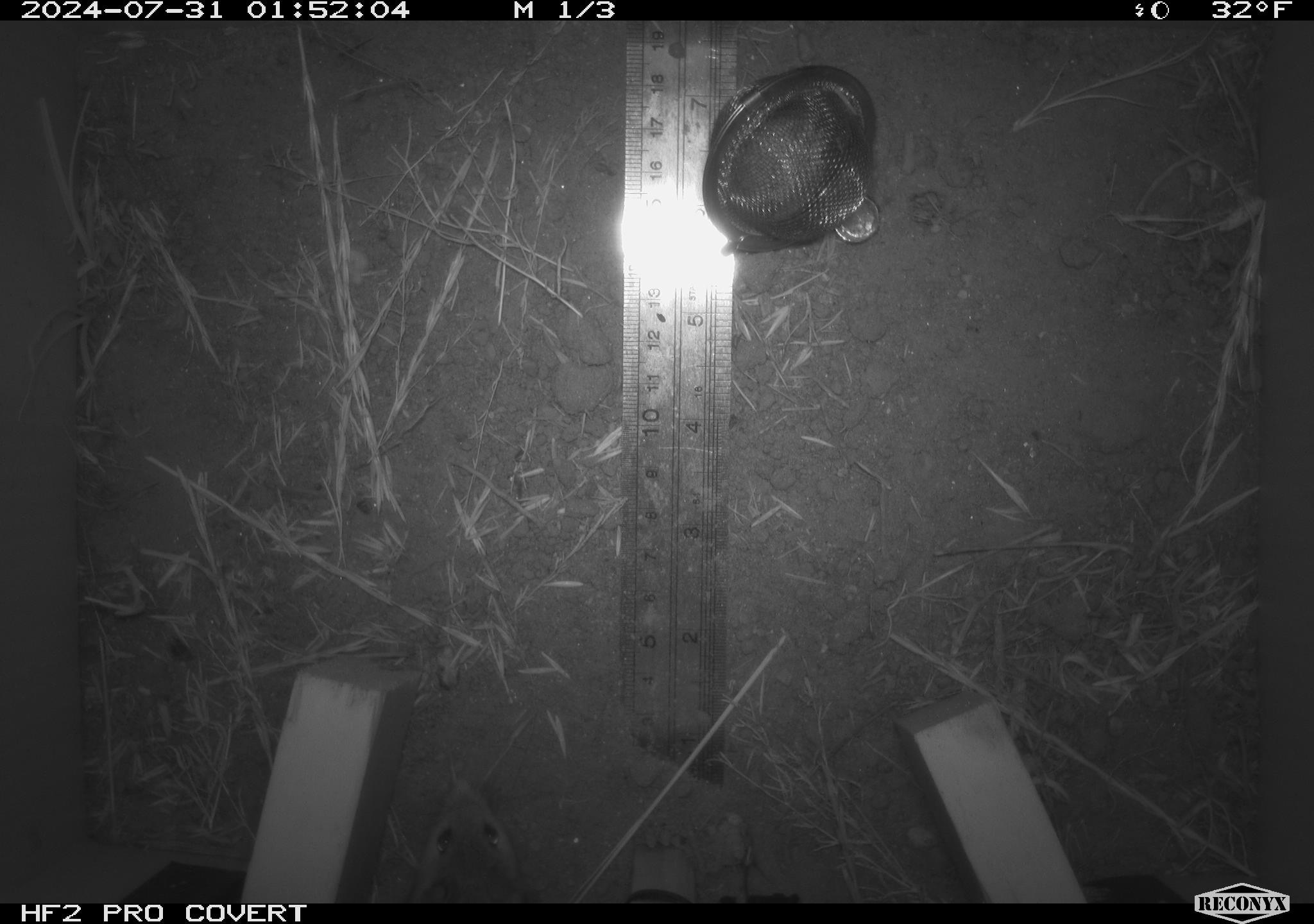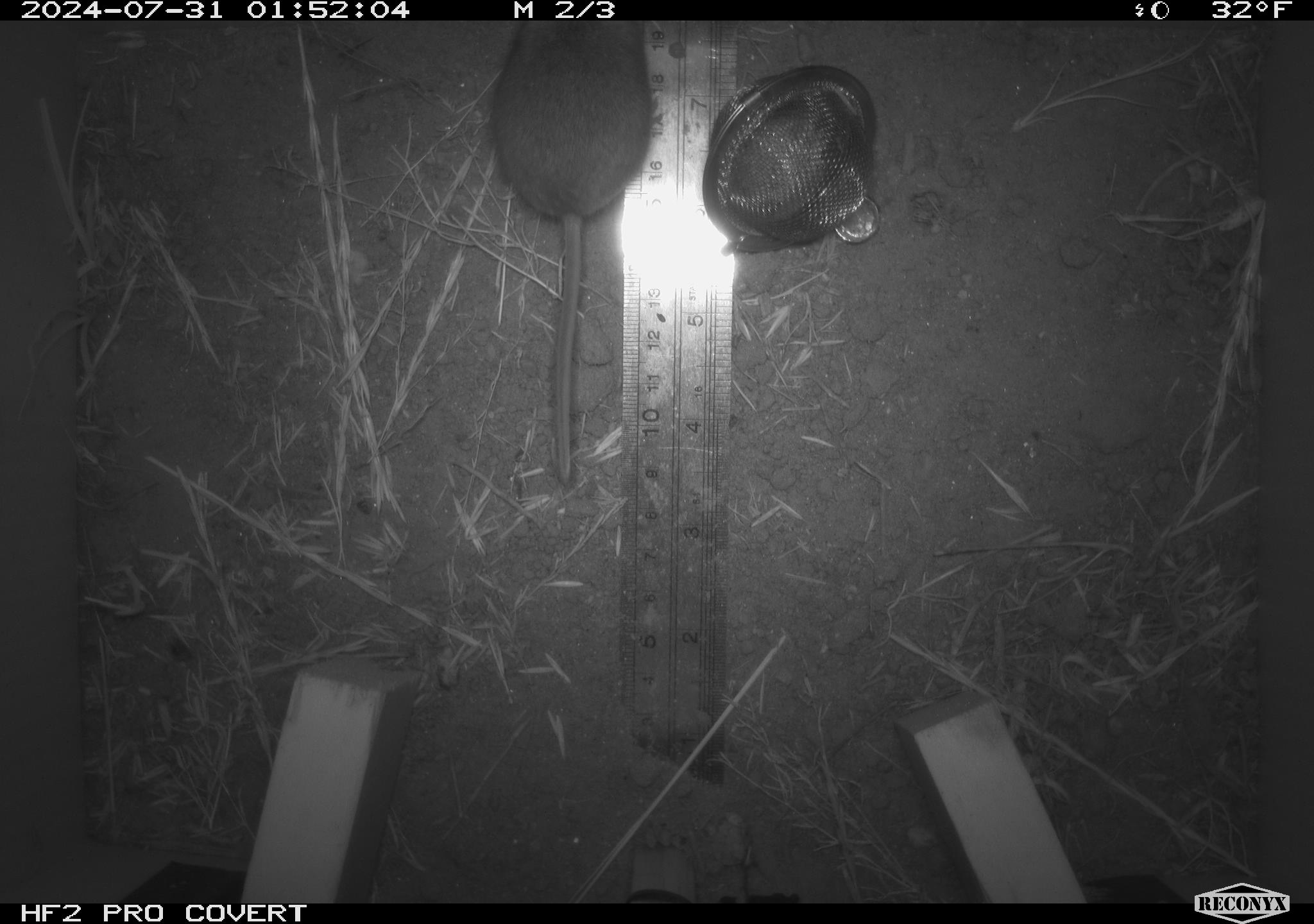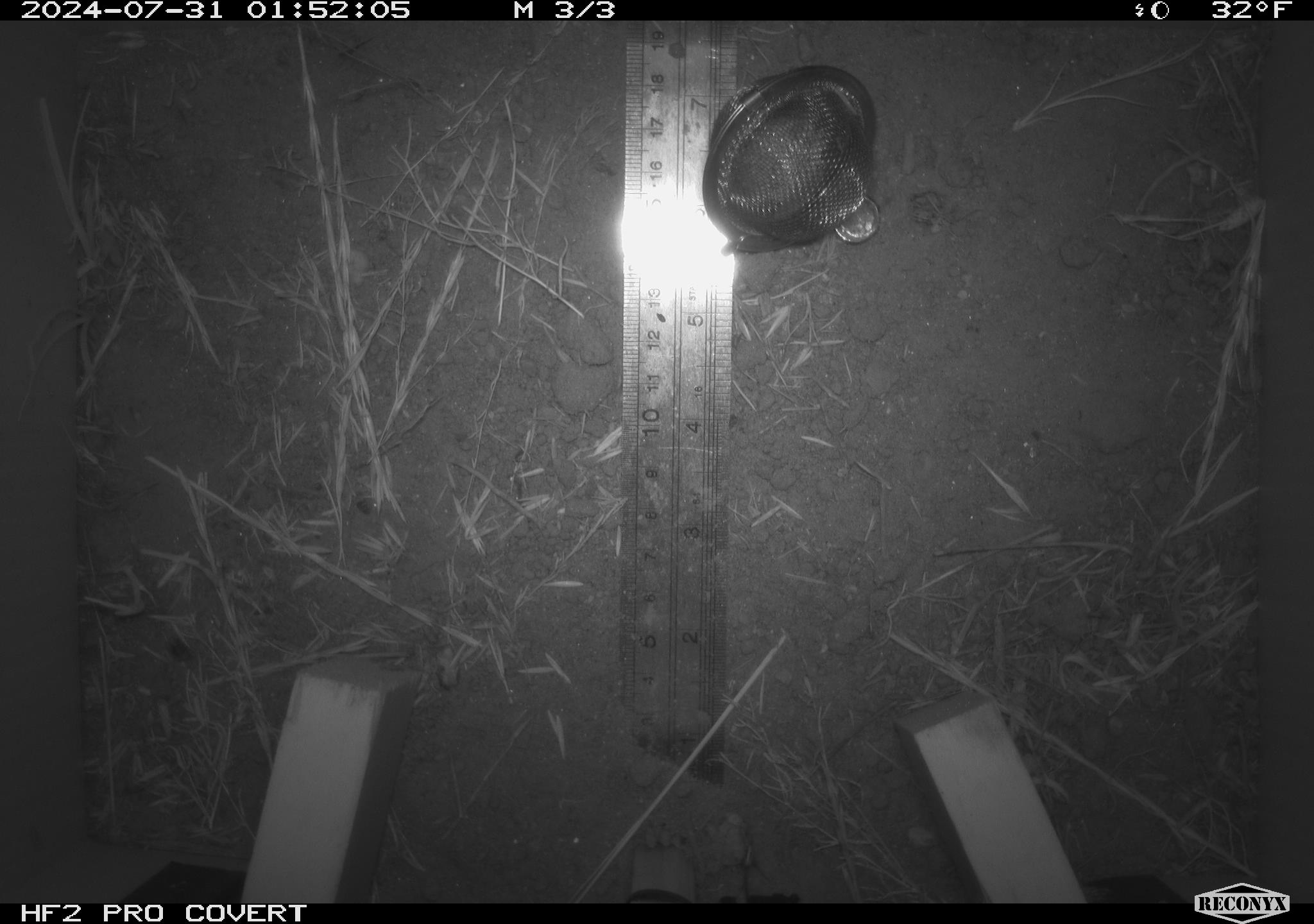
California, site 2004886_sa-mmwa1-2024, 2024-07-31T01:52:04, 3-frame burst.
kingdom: Animalia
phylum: Chordata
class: Mammalia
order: Rodentia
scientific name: Rodentia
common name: mouse species